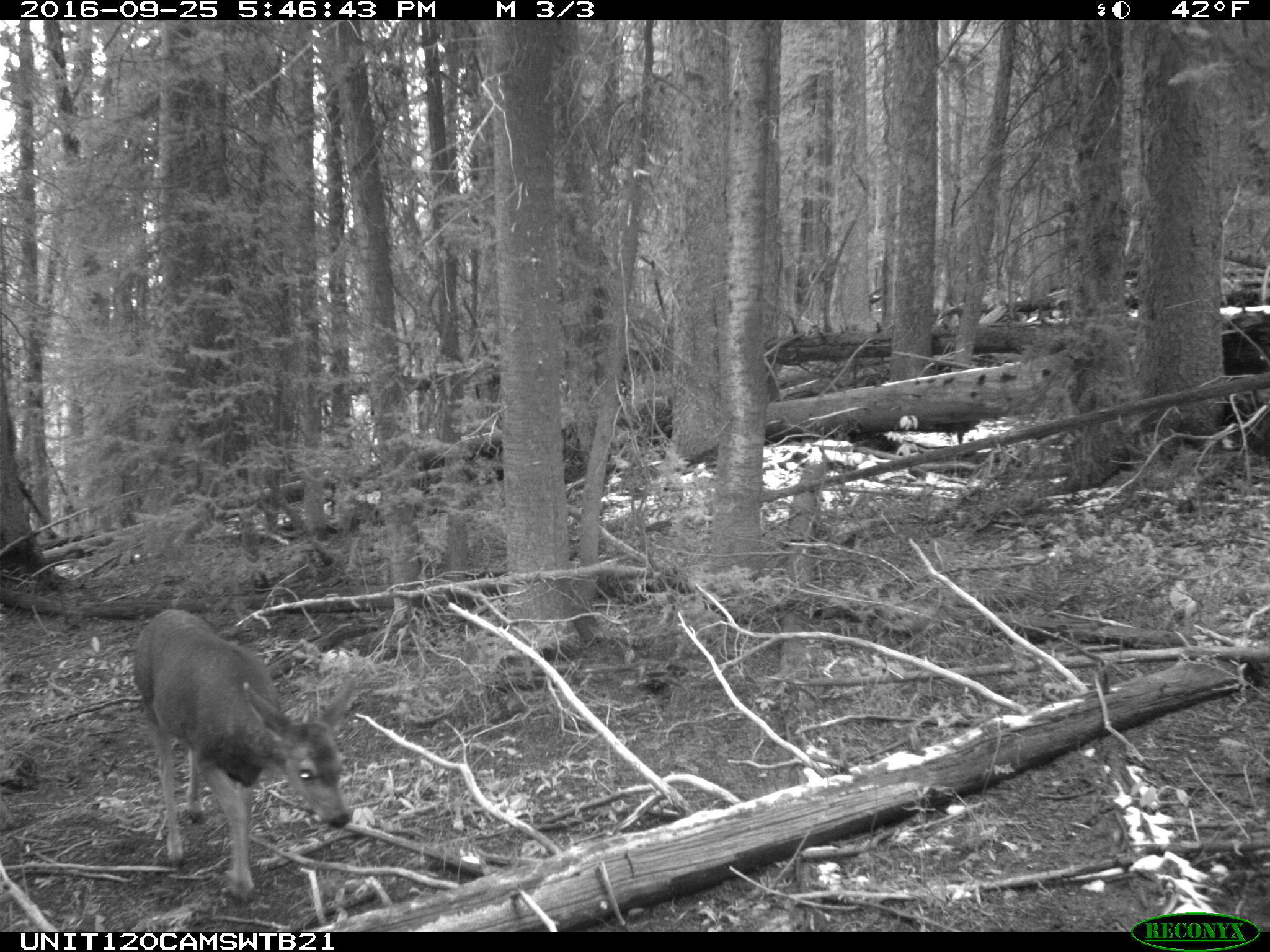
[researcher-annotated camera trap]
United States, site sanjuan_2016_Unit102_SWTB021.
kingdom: Animalia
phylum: Chordata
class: Mammalia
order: Artiodactyla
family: Cervidae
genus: Odocoileus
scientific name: Odocoileus hemionus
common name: mule deer